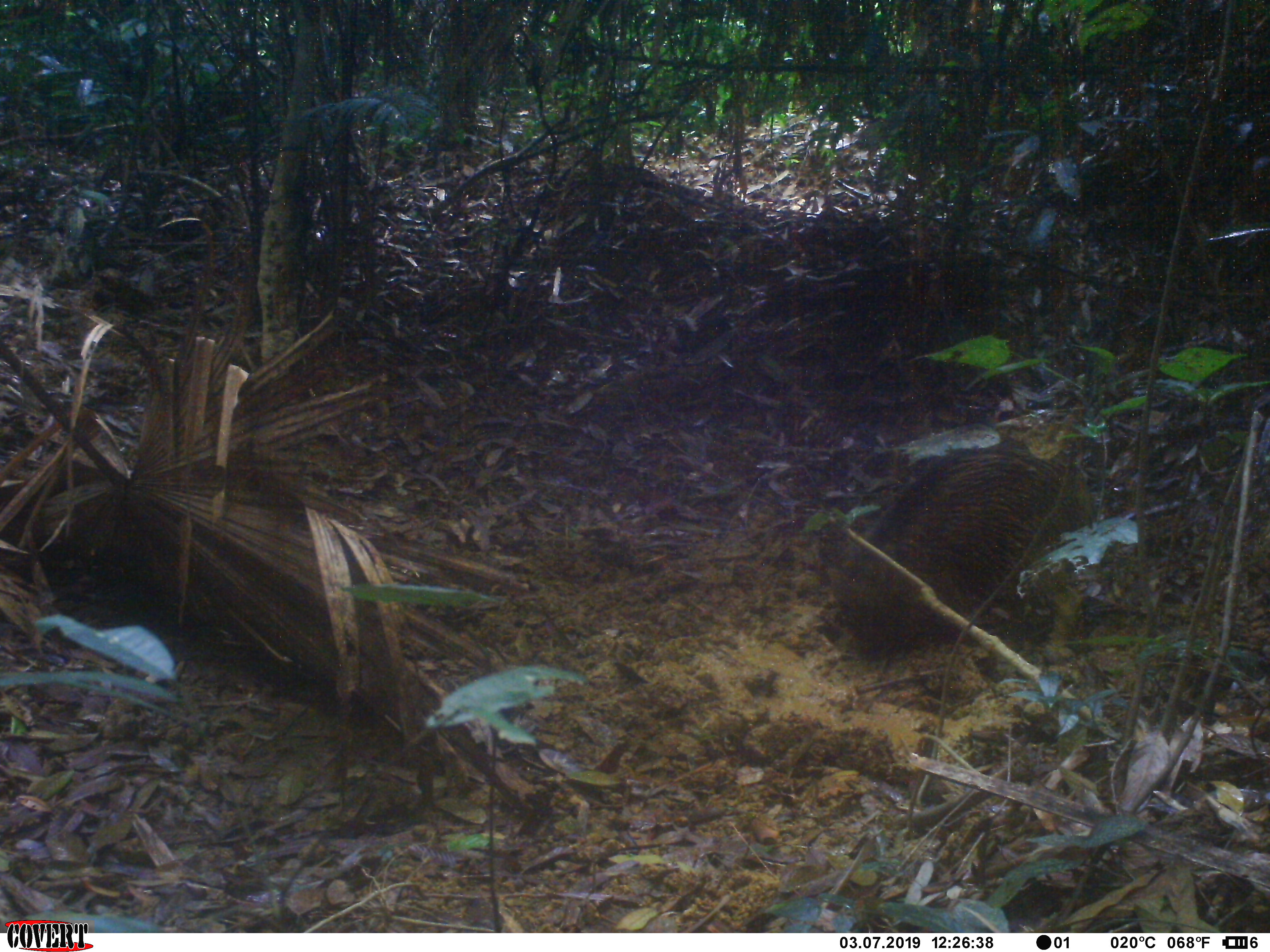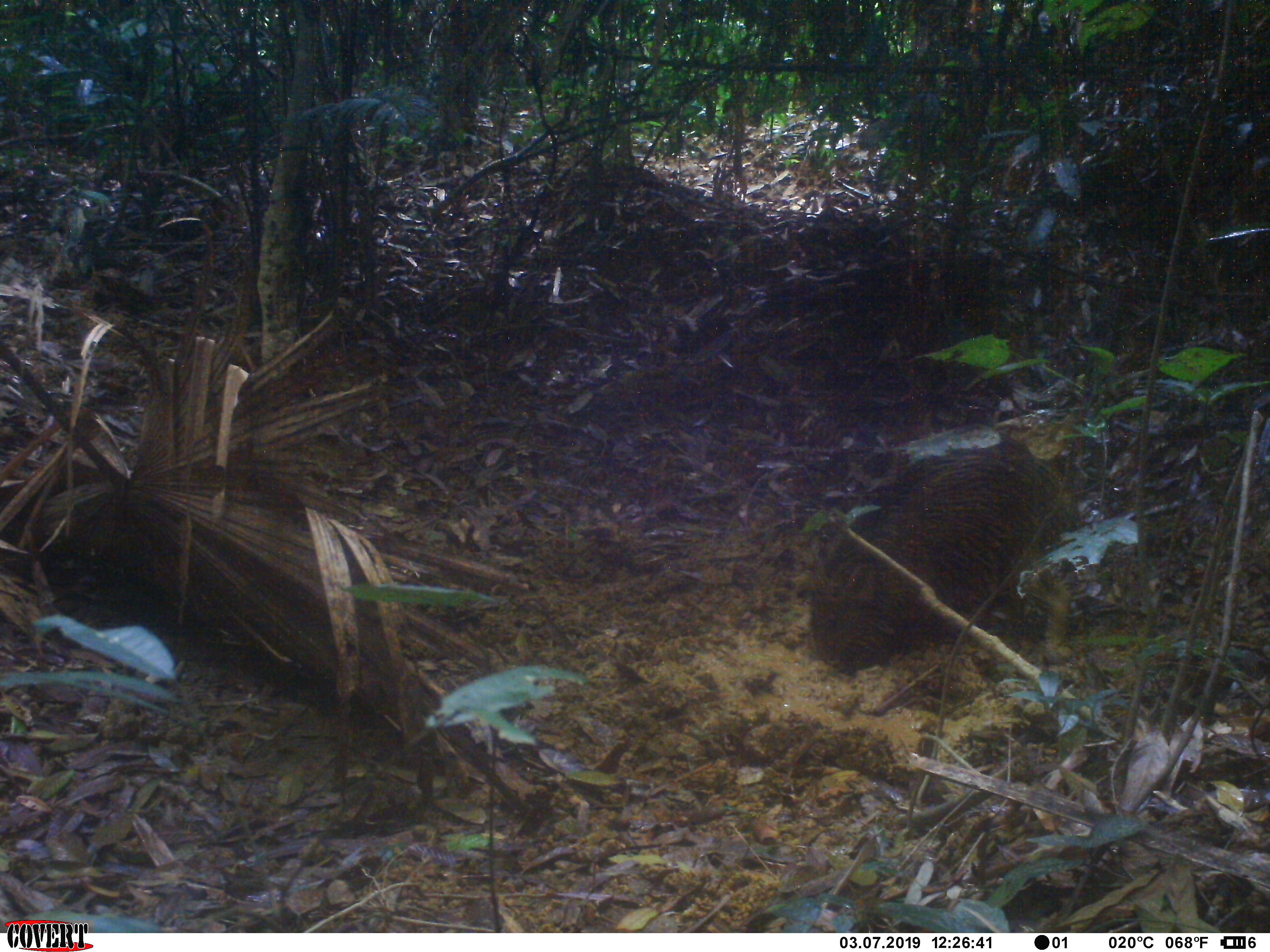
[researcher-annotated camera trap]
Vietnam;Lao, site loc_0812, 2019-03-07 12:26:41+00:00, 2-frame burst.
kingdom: Animalia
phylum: Chordata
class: Mammalia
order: Artiodactyla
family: Suidae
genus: Sus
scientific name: Sus scrofa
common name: eurasian wild pig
Eurasian wild pig (Sus scrofa). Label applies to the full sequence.